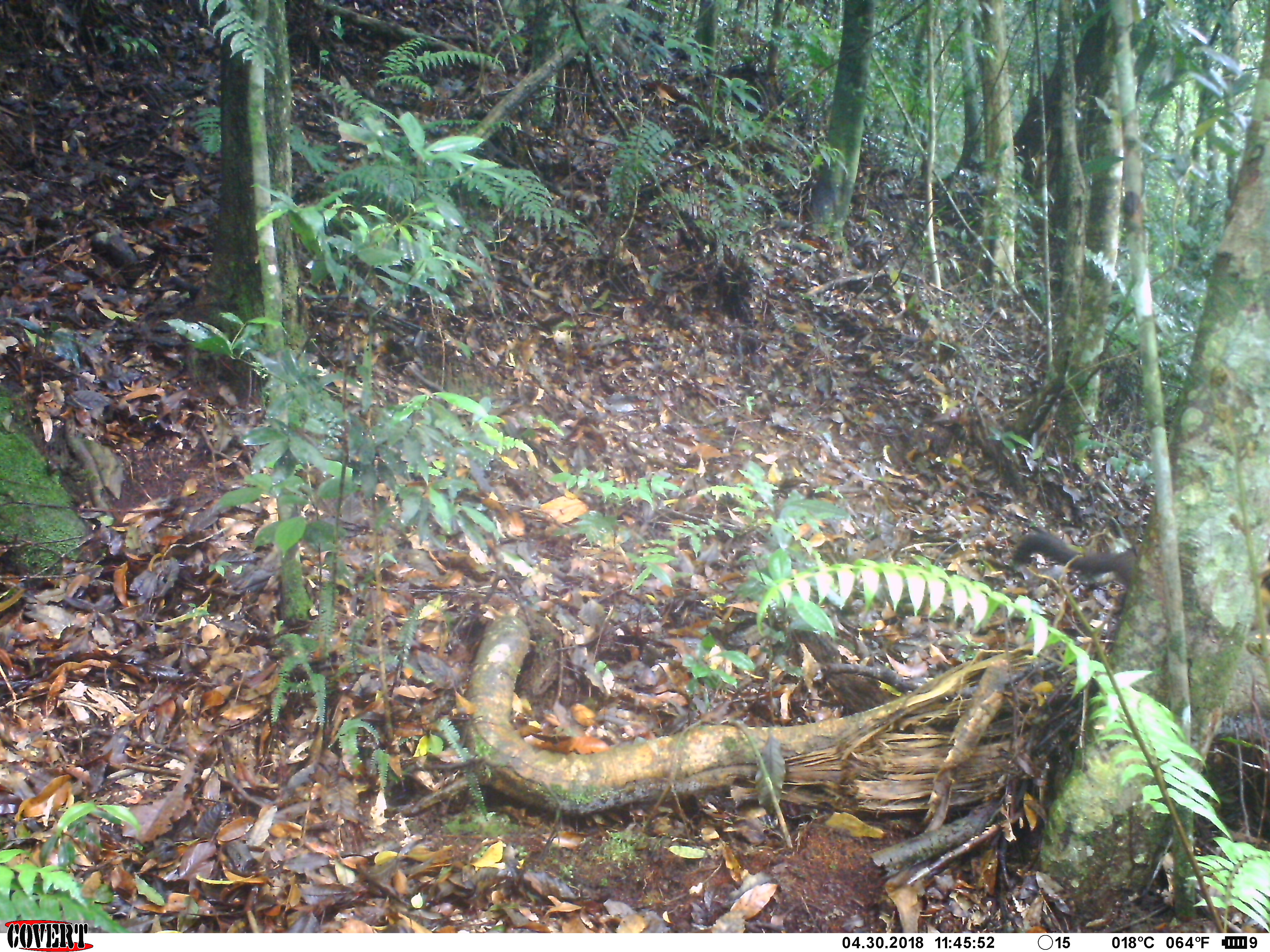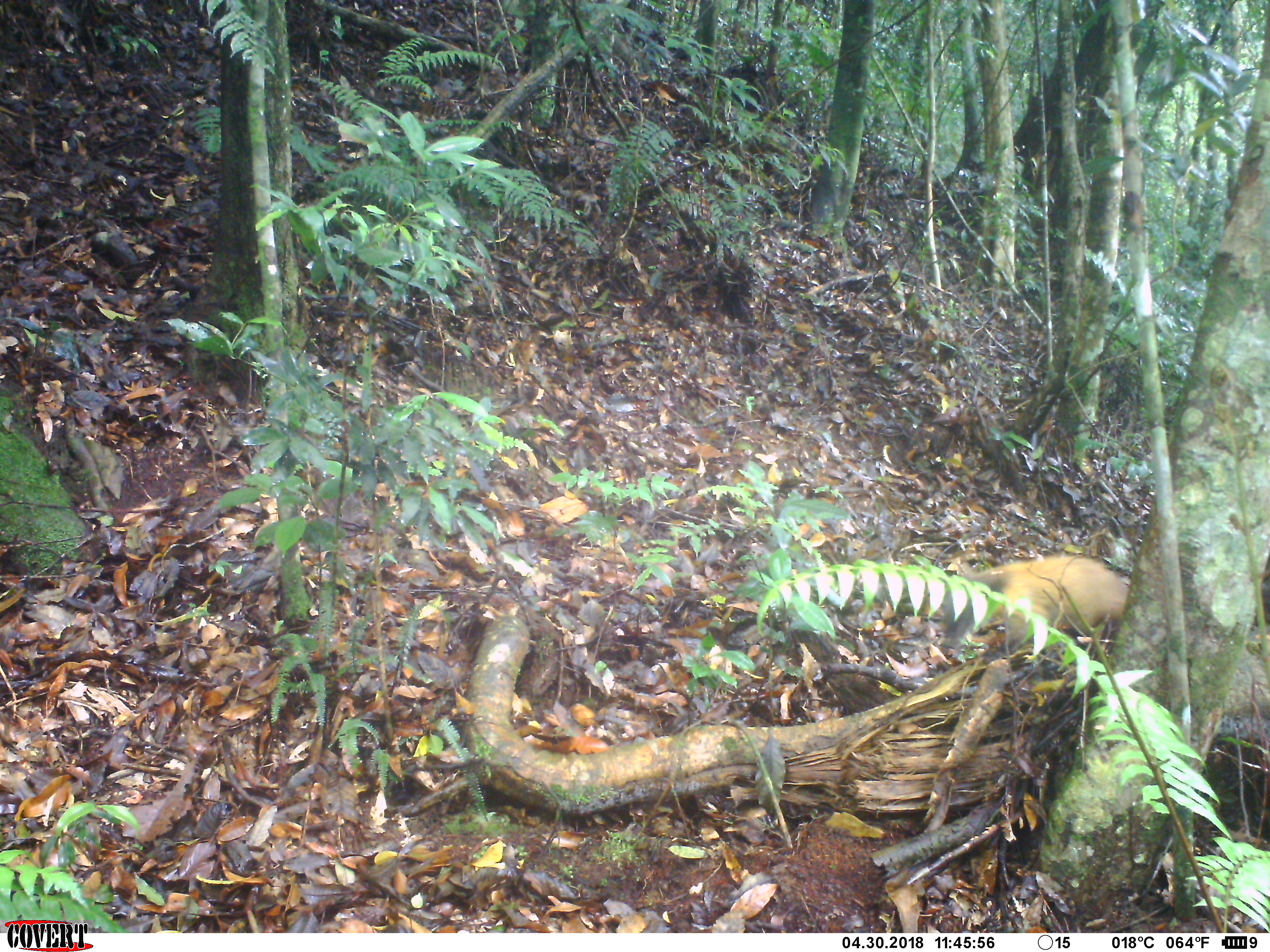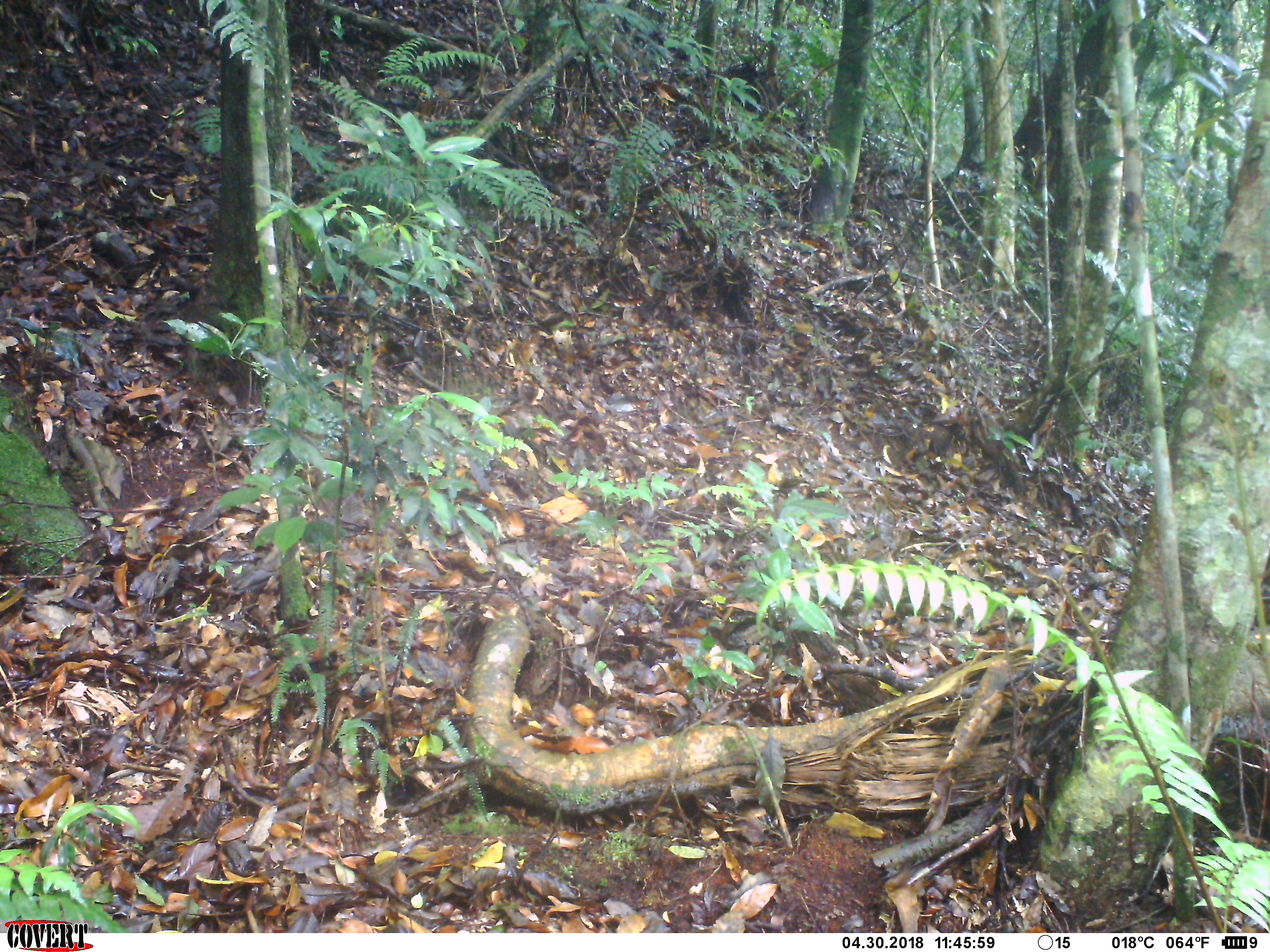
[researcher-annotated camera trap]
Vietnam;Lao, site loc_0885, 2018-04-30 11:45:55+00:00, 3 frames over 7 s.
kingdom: Animalia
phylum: Chordata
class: Mammalia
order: Carnivora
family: Mustelidae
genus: Martes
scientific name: Martes flavigula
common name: yellow-throated marten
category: yellow throated marten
Yellow throated marten (yellow-throated marten) (Martes flavigula). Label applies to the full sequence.